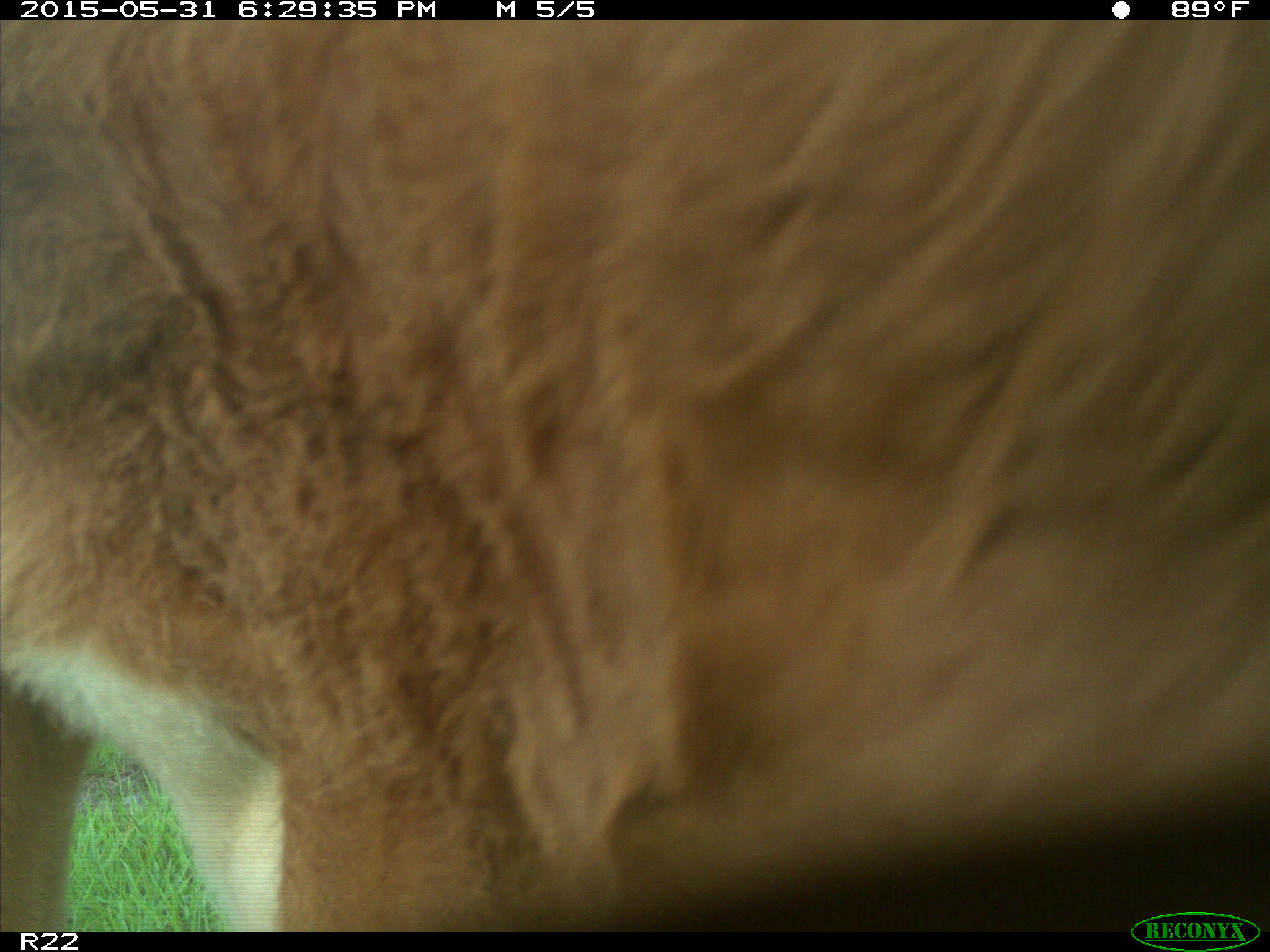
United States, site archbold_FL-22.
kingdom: Animalia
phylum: Chordata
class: Mammalia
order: Artiodactyla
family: Bovidae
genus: Bos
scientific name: Bos taurus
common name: domestic cow